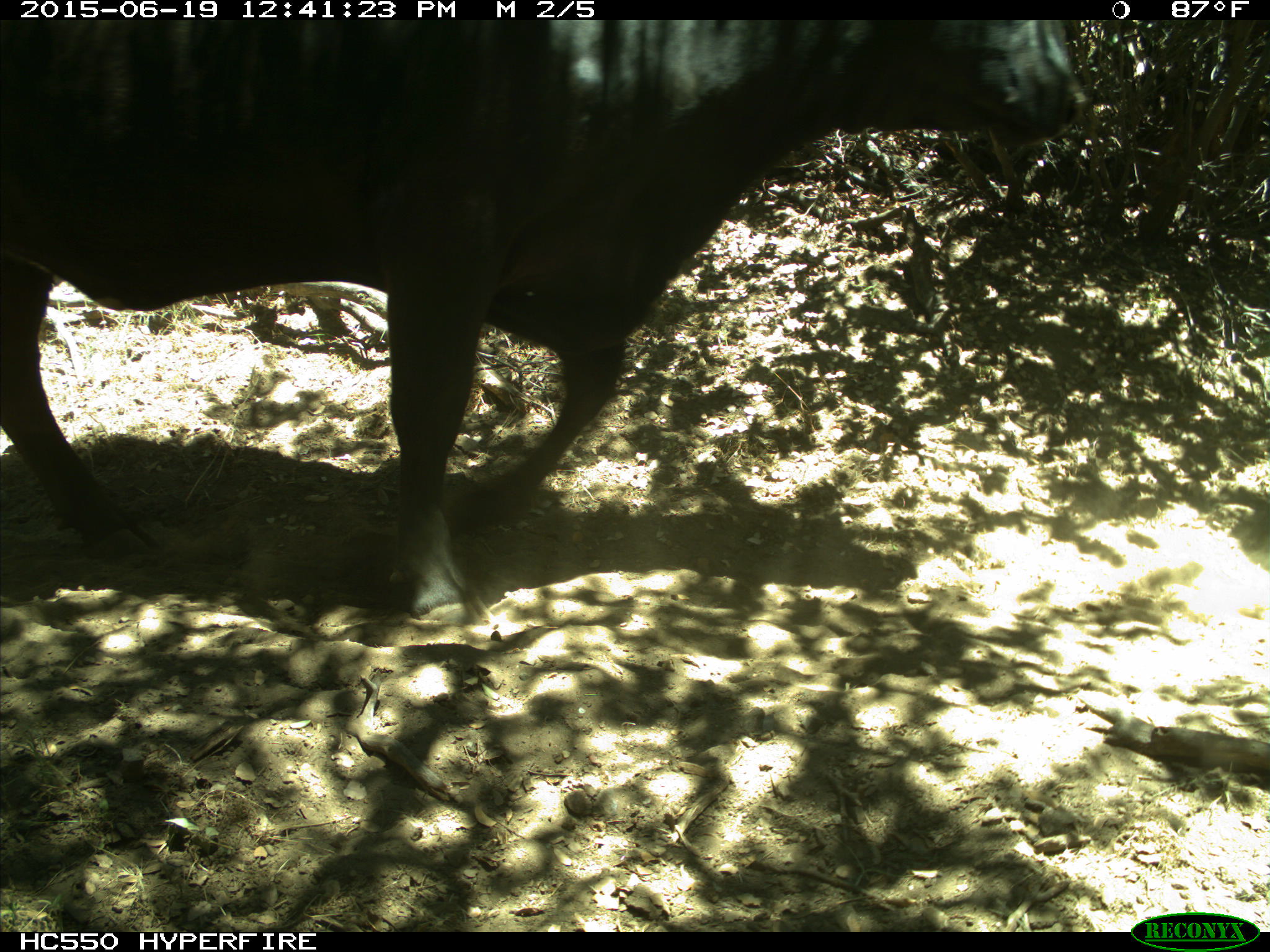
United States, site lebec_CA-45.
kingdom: Animalia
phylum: Chordata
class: Mammalia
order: Artiodactyla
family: Bovidae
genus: Bos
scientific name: Bos taurus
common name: domestic cow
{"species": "Bos taurus (domestic cow)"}